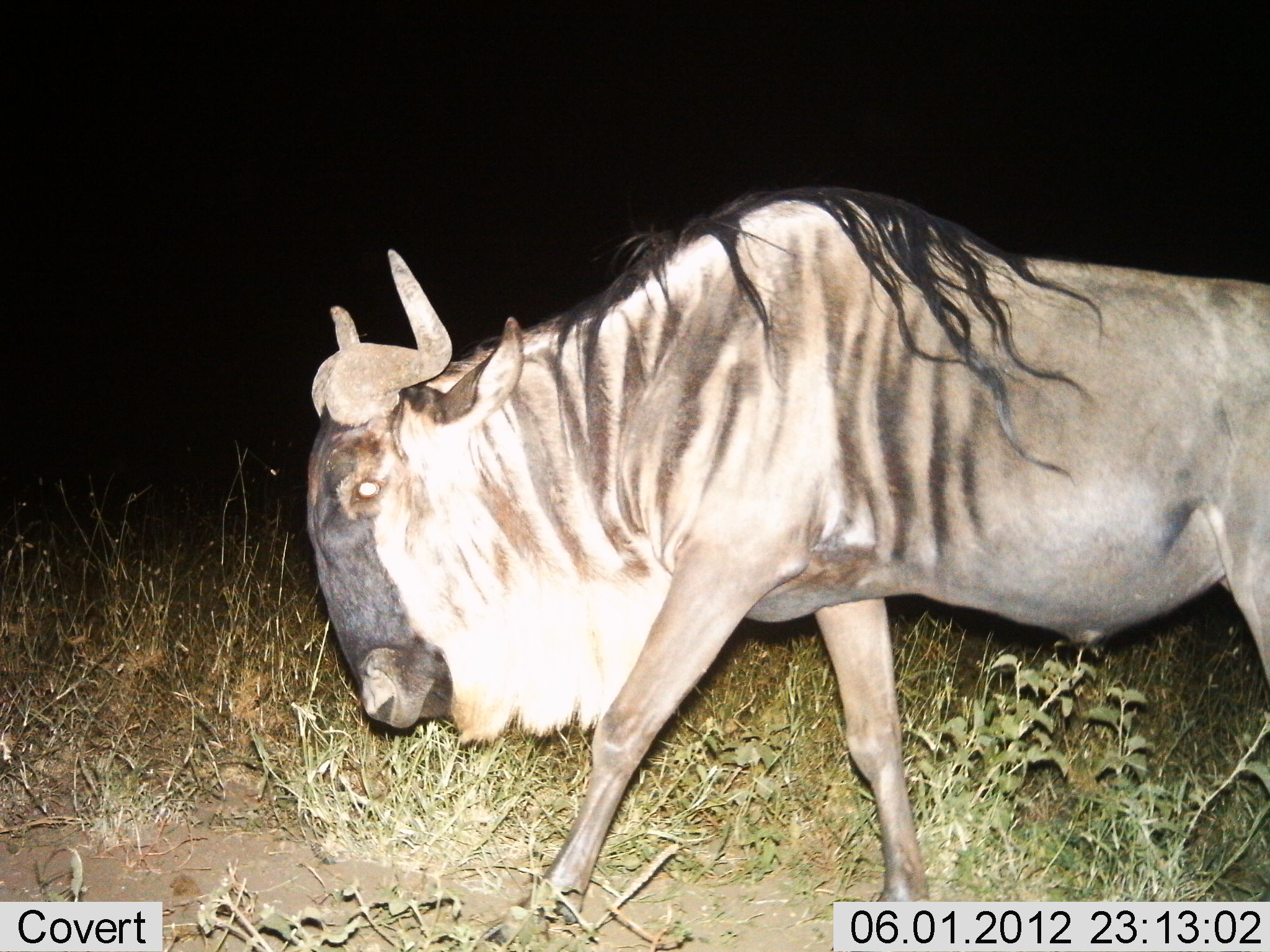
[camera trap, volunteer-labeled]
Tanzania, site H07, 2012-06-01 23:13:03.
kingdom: Animalia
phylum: Chordata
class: Mammalia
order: Artiodactyla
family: Bovidae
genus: Connochaetes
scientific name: Connochaetes taurinus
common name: blue wildebeest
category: wildebeest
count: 1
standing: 10%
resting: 0%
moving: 90%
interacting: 0%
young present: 0%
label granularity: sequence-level